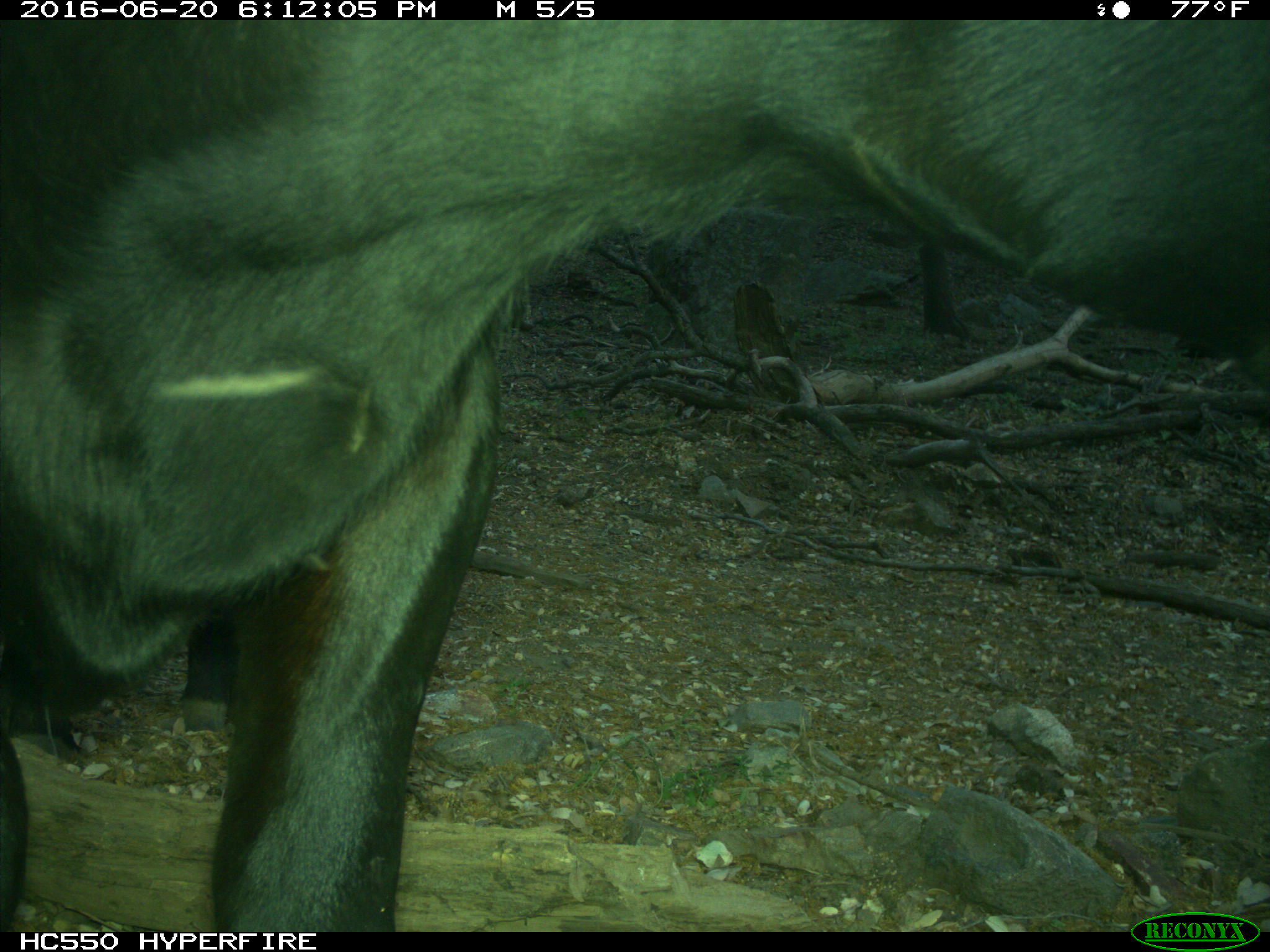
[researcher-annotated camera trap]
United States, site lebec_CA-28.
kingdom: Animalia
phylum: Chordata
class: Mammalia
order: Artiodactyla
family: Bovidae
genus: Bos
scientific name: Bos taurus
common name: domestic cow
Bos taurus (domestic cow).